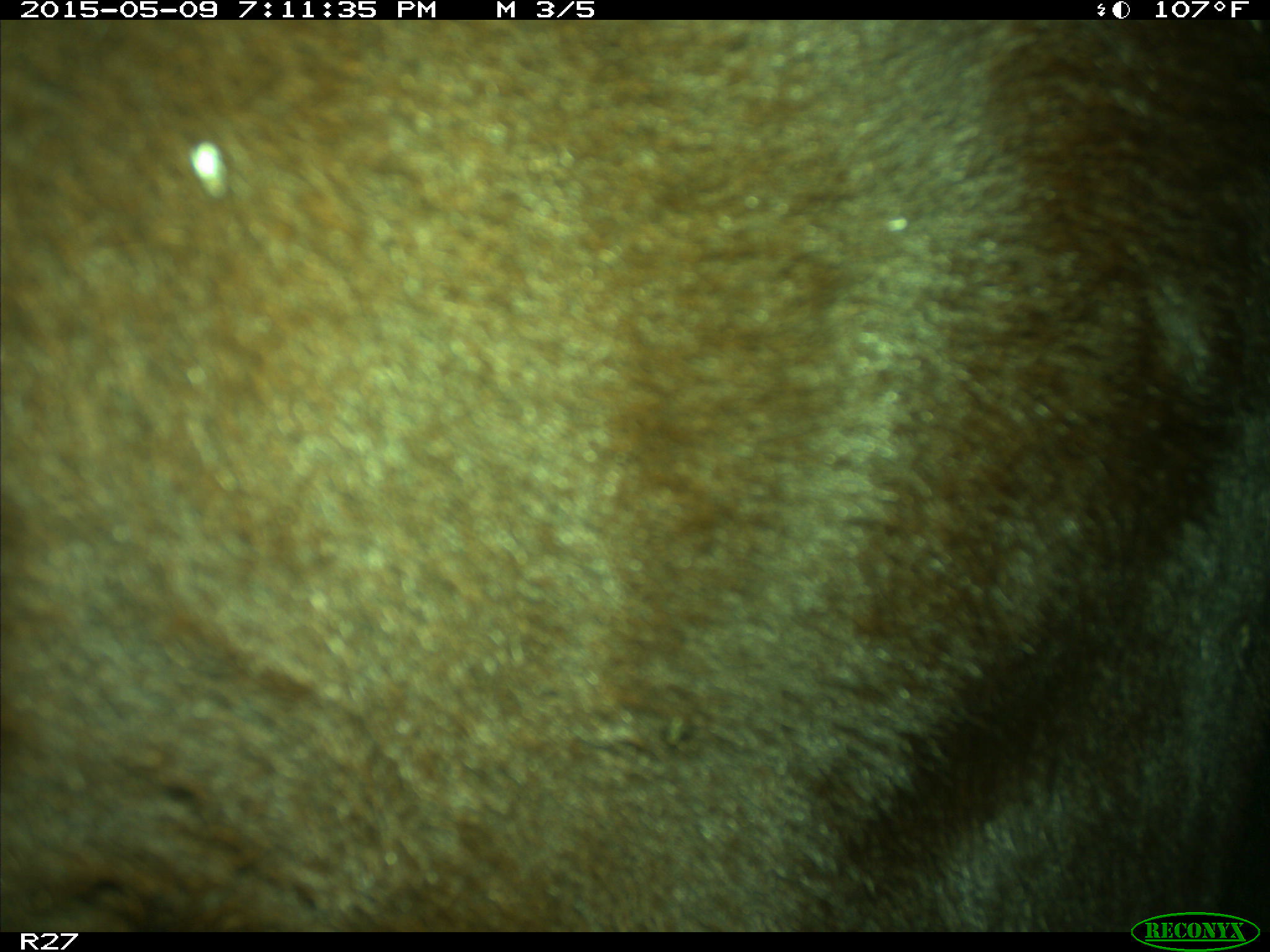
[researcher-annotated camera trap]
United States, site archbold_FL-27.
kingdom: Animalia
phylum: Chordata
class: Mammalia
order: Artiodactyla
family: Bovidae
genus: Bos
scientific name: Bos taurus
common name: domestic cow